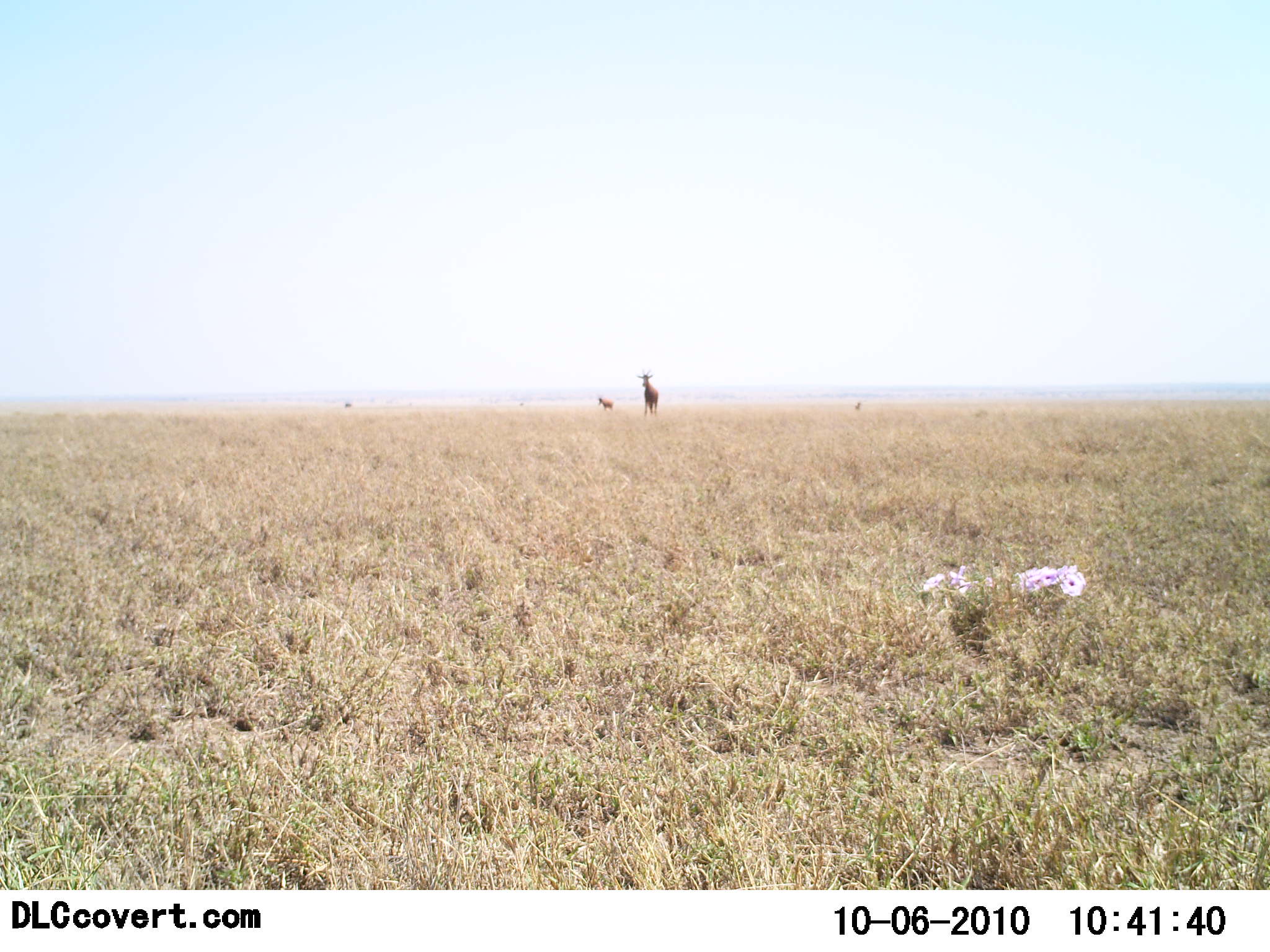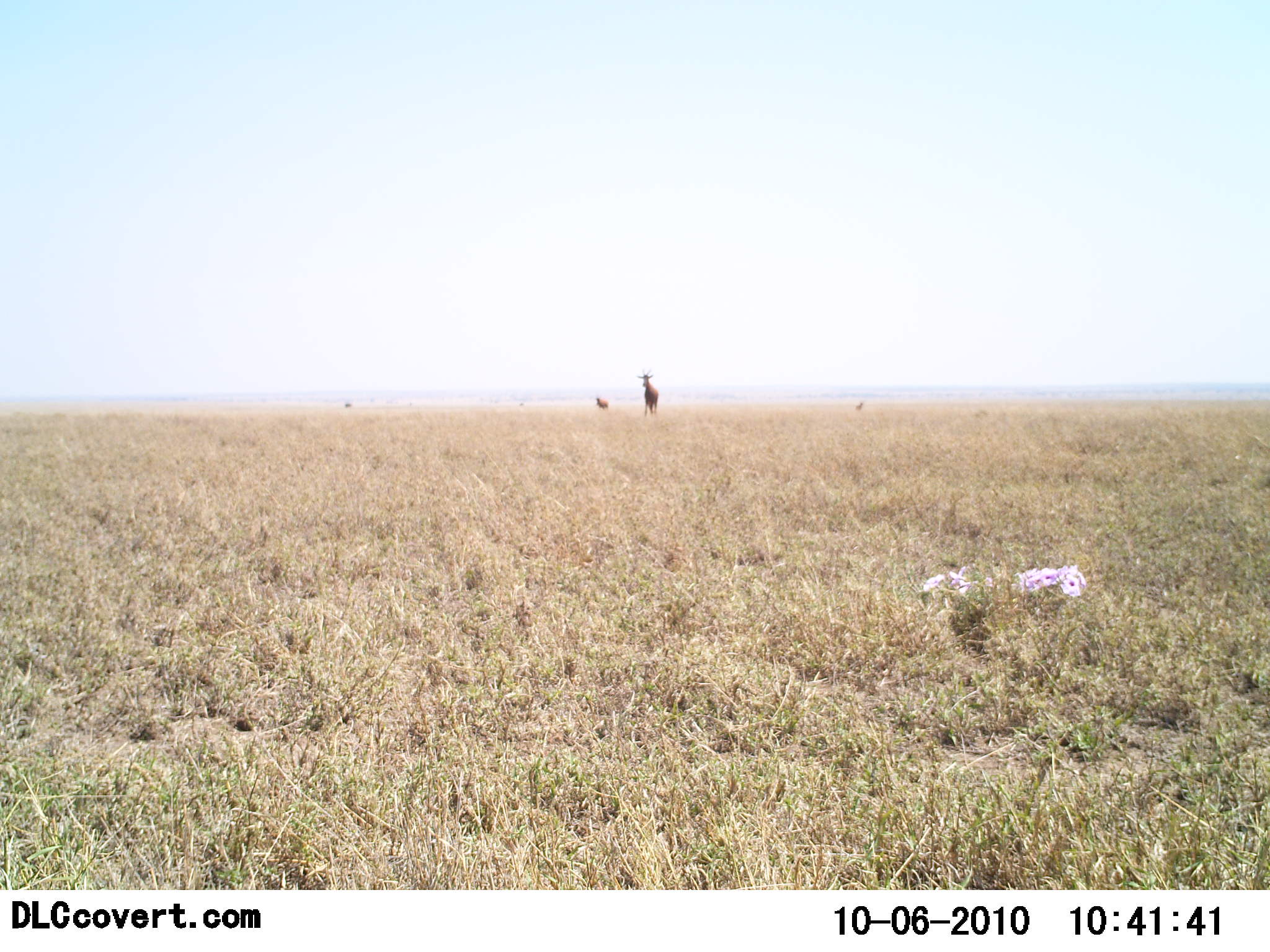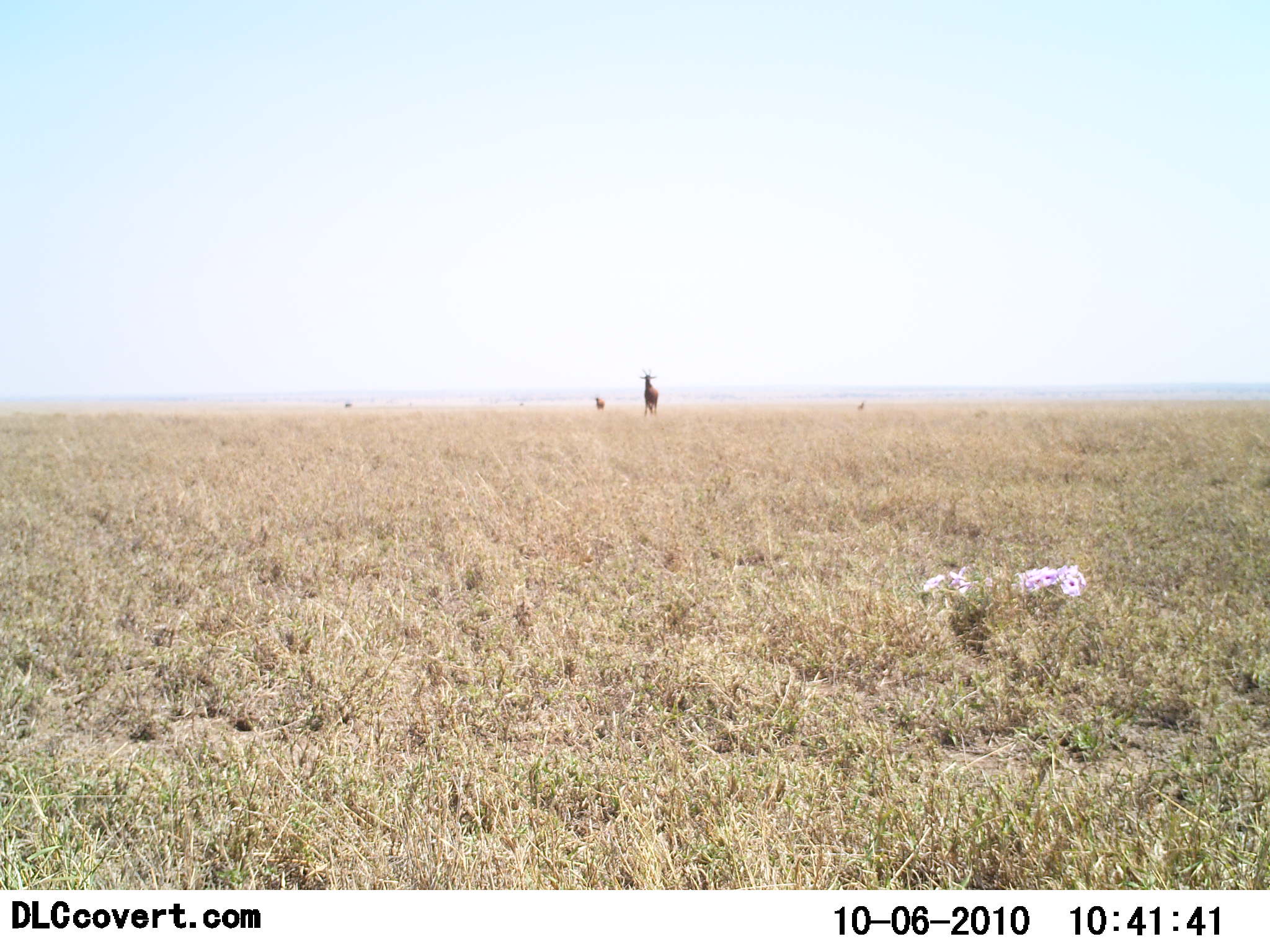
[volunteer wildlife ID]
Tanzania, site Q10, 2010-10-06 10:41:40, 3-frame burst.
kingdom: Animalia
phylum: Chordata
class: Mammalia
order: Artiodactyla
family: Bovidae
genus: Connochaetes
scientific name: Connochaetes taurinus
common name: blue wildebeest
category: wildebeest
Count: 2.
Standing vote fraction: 86%.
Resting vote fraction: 0%.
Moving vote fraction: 43%.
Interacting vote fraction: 0%.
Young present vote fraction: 29%.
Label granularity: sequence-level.